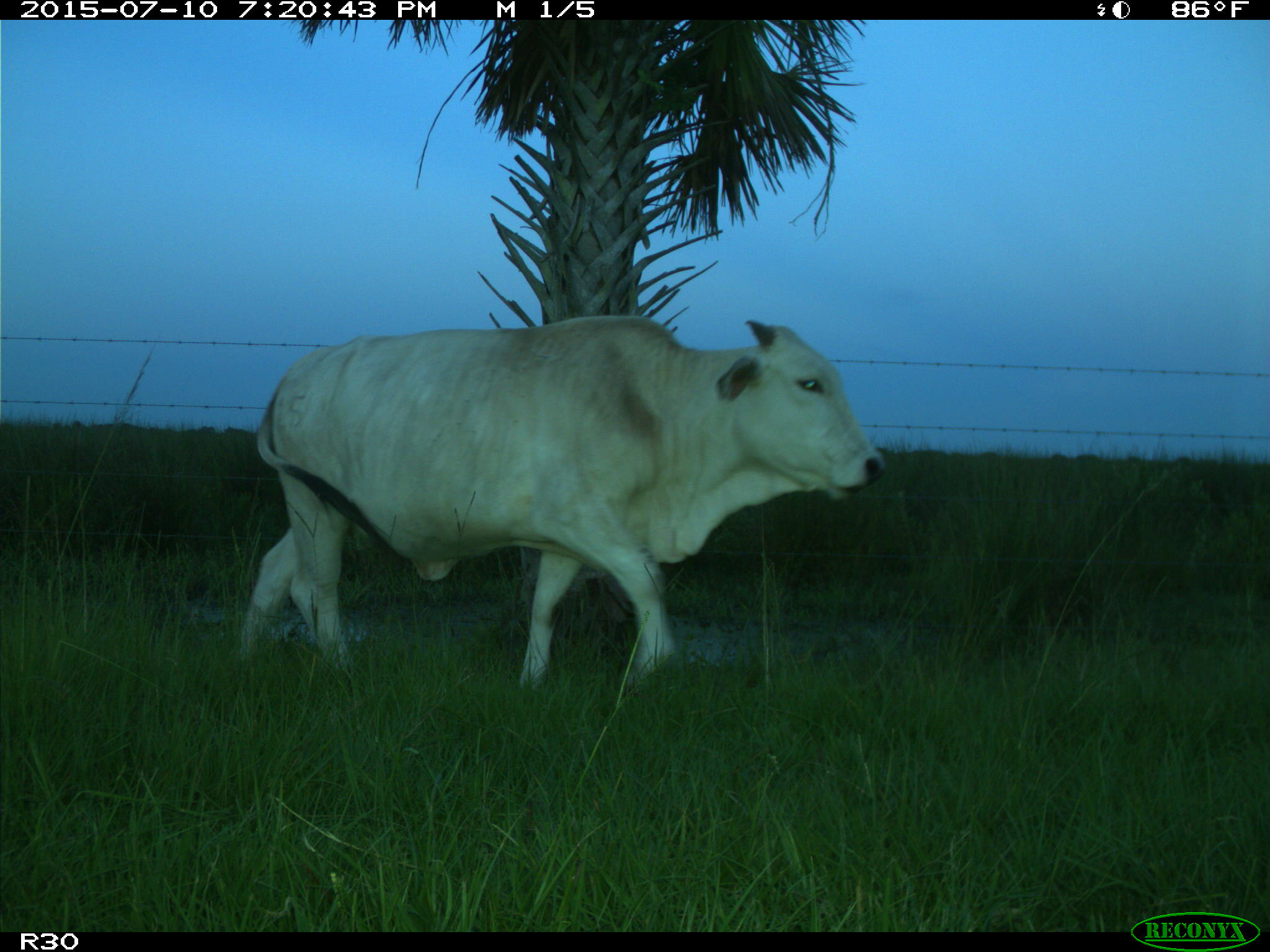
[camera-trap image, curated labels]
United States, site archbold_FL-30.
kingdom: Animalia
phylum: Chordata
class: Mammalia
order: Artiodactyla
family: Bovidae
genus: Bos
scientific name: Bos taurus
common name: domestic cow